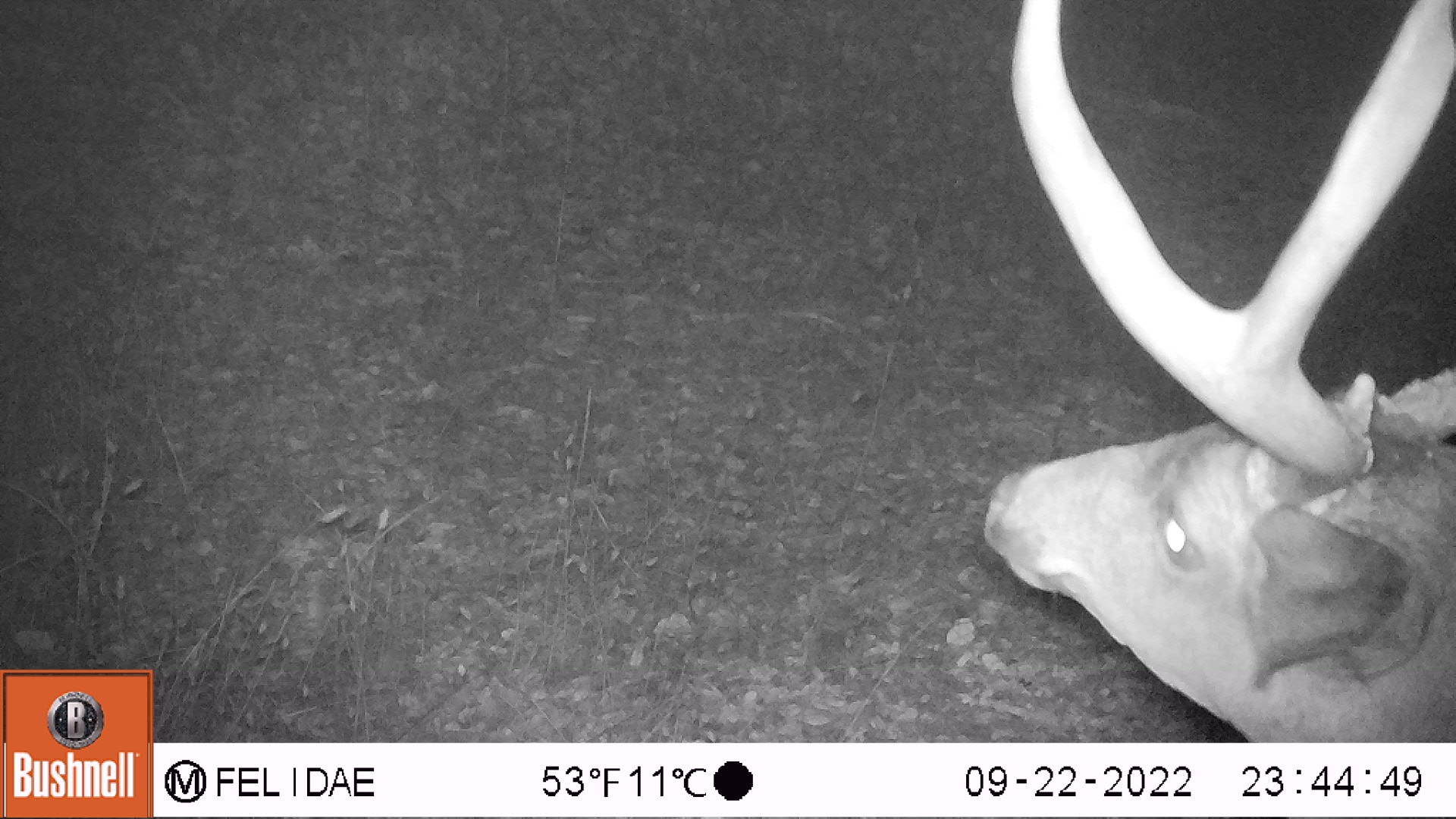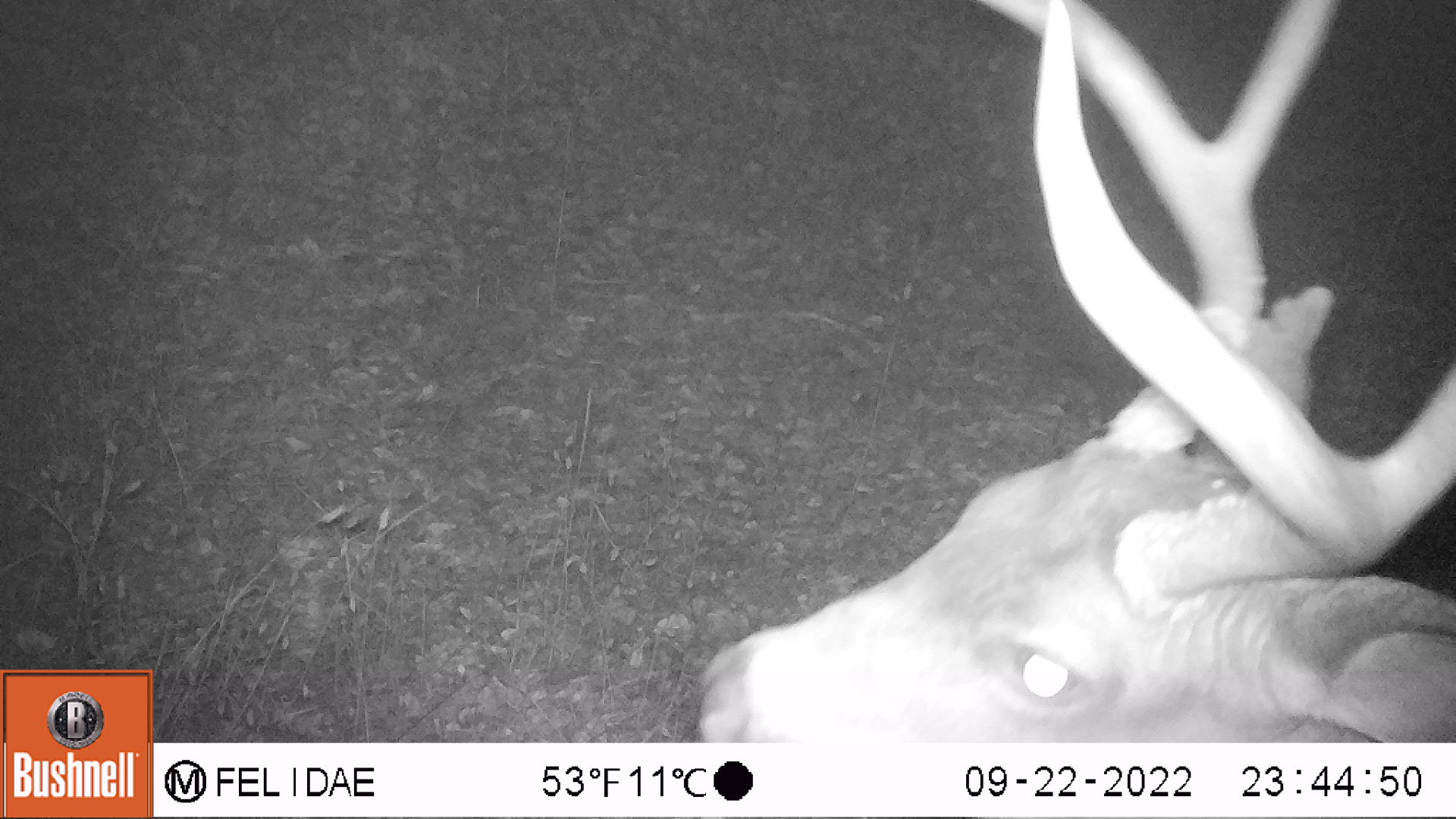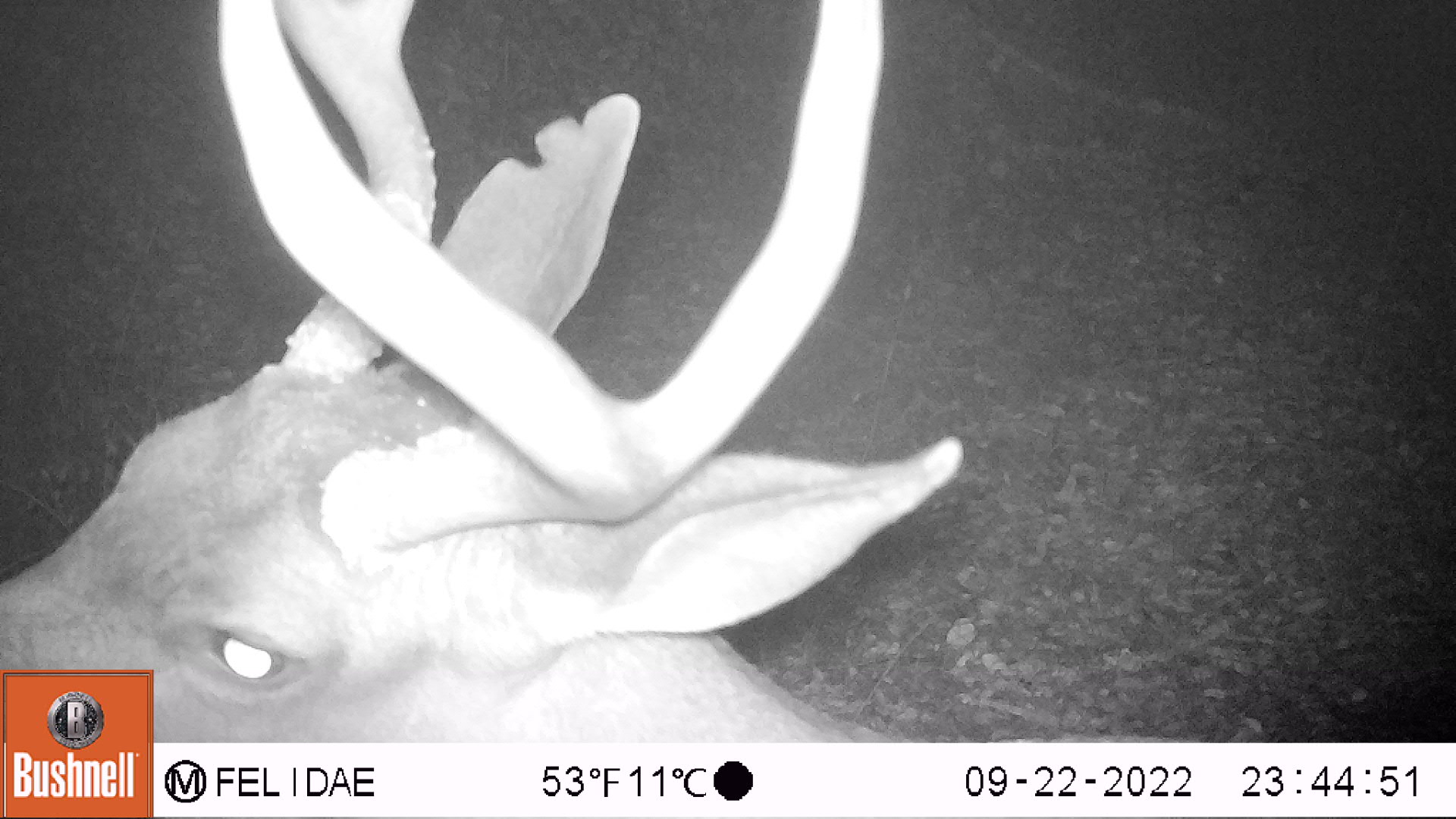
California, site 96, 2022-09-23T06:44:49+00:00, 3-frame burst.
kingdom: Animalia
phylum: Chordata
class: Mammalia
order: Artiodactyla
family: Cervidae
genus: Odocoileus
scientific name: Odocoileus hemionus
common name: mule deer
Mule deer (Odocoileus hemionus).